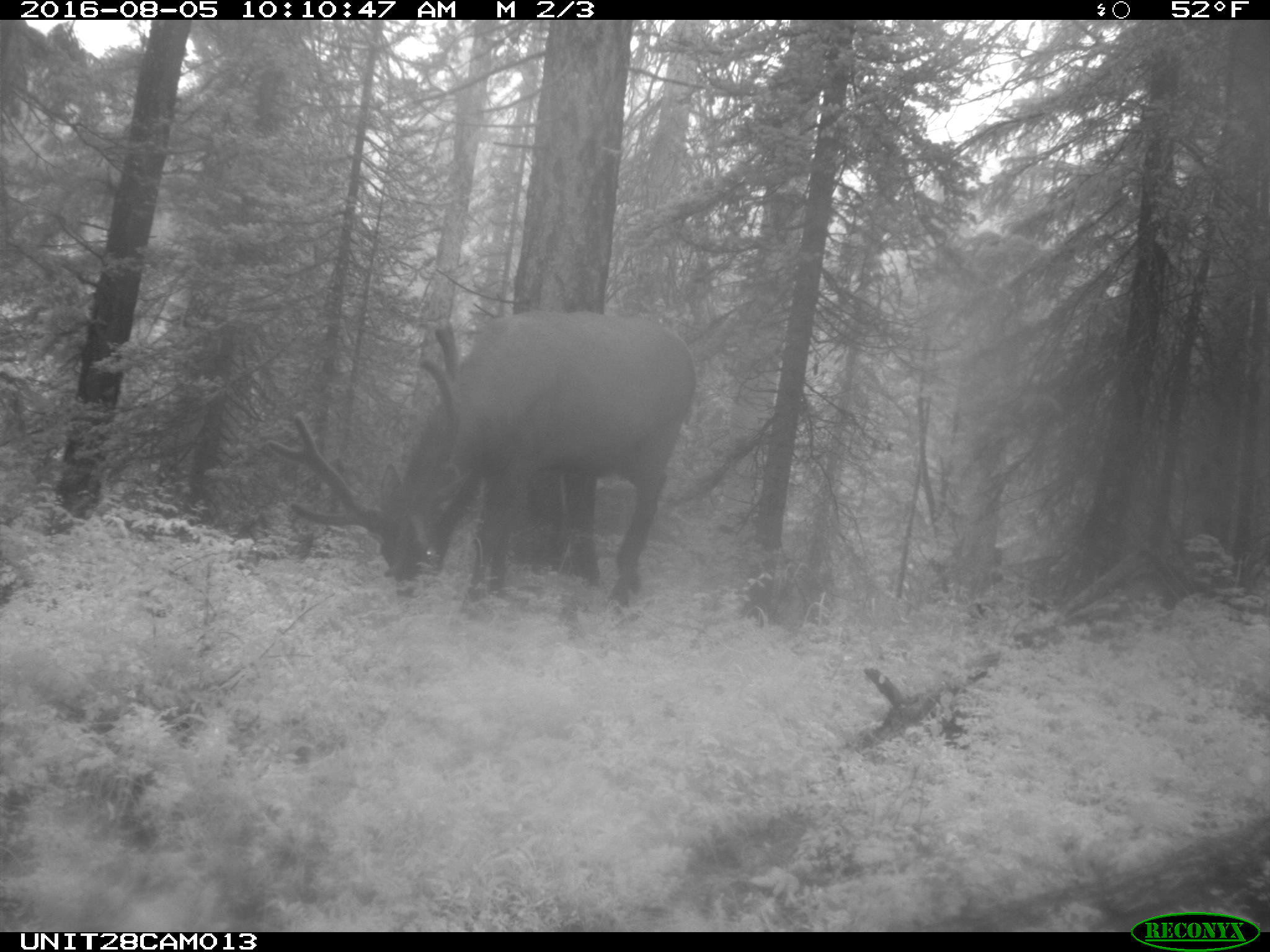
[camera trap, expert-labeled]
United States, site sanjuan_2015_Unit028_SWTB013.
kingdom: Animalia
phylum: Chordata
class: Mammalia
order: Artiodactyla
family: Cervidae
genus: Cervus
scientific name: Cervus elaphus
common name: red deer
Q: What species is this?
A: Cervus elaphus (red deer).